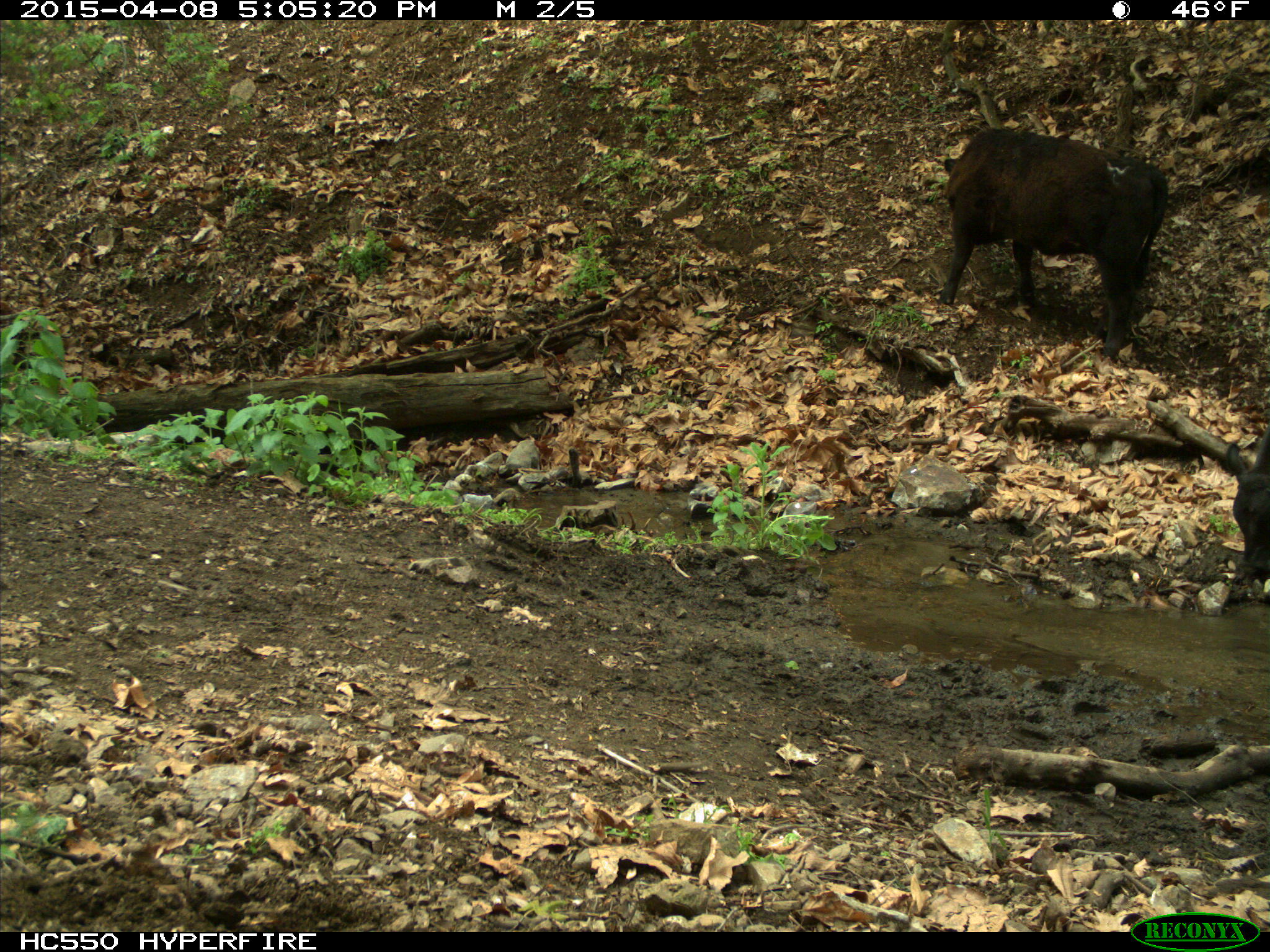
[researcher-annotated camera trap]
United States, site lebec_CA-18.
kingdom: Animalia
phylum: Chordata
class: Mammalia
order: Artiodactyla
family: Bovidae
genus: Bos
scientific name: Bos taurus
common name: domestic cow